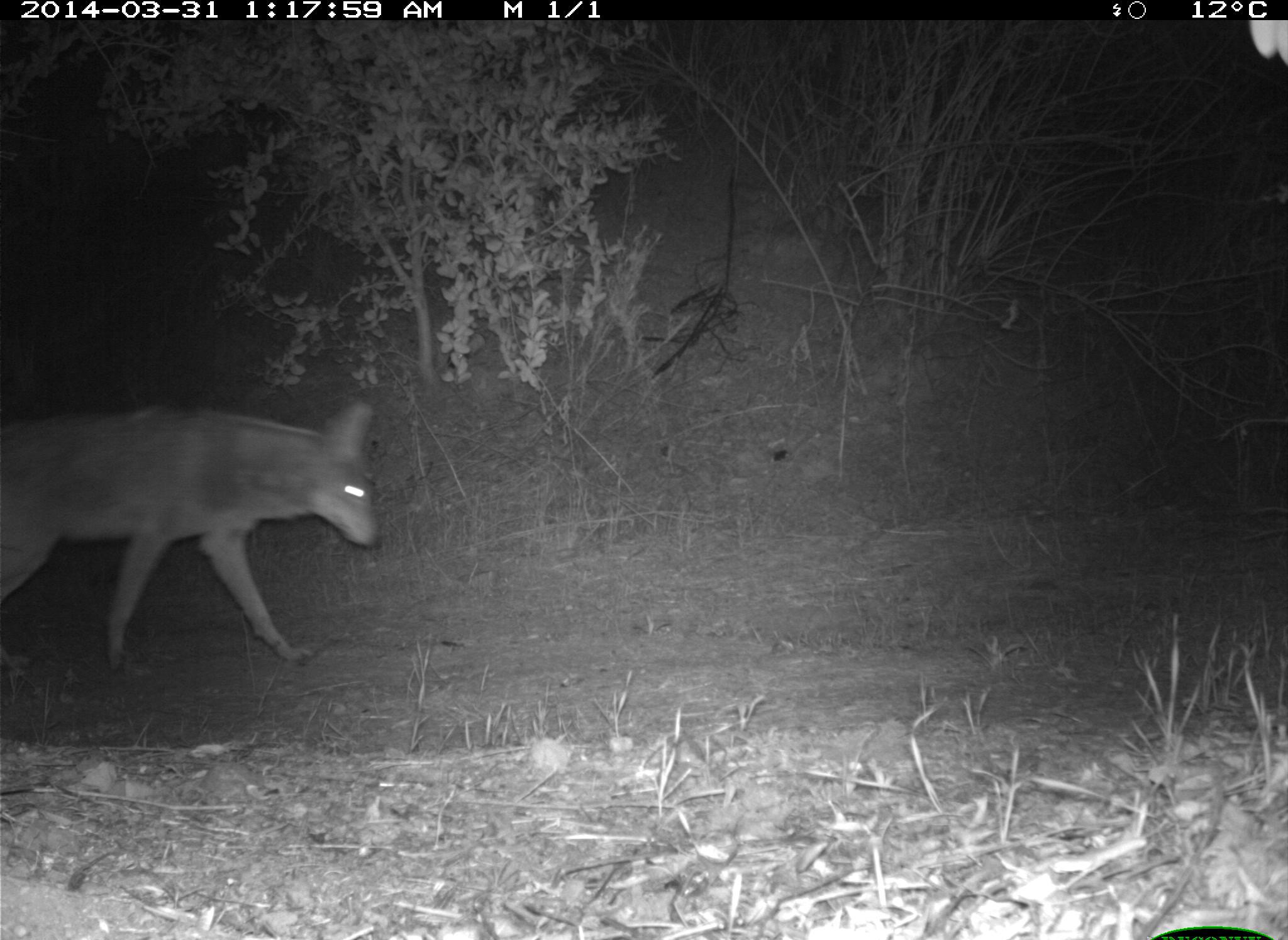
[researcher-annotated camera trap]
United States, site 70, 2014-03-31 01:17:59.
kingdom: Animalia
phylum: Chordata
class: Mammalia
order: Carnivora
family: Canidae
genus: Canis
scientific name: Canis latrans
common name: coyote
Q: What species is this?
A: Coyote (Canis latrans).